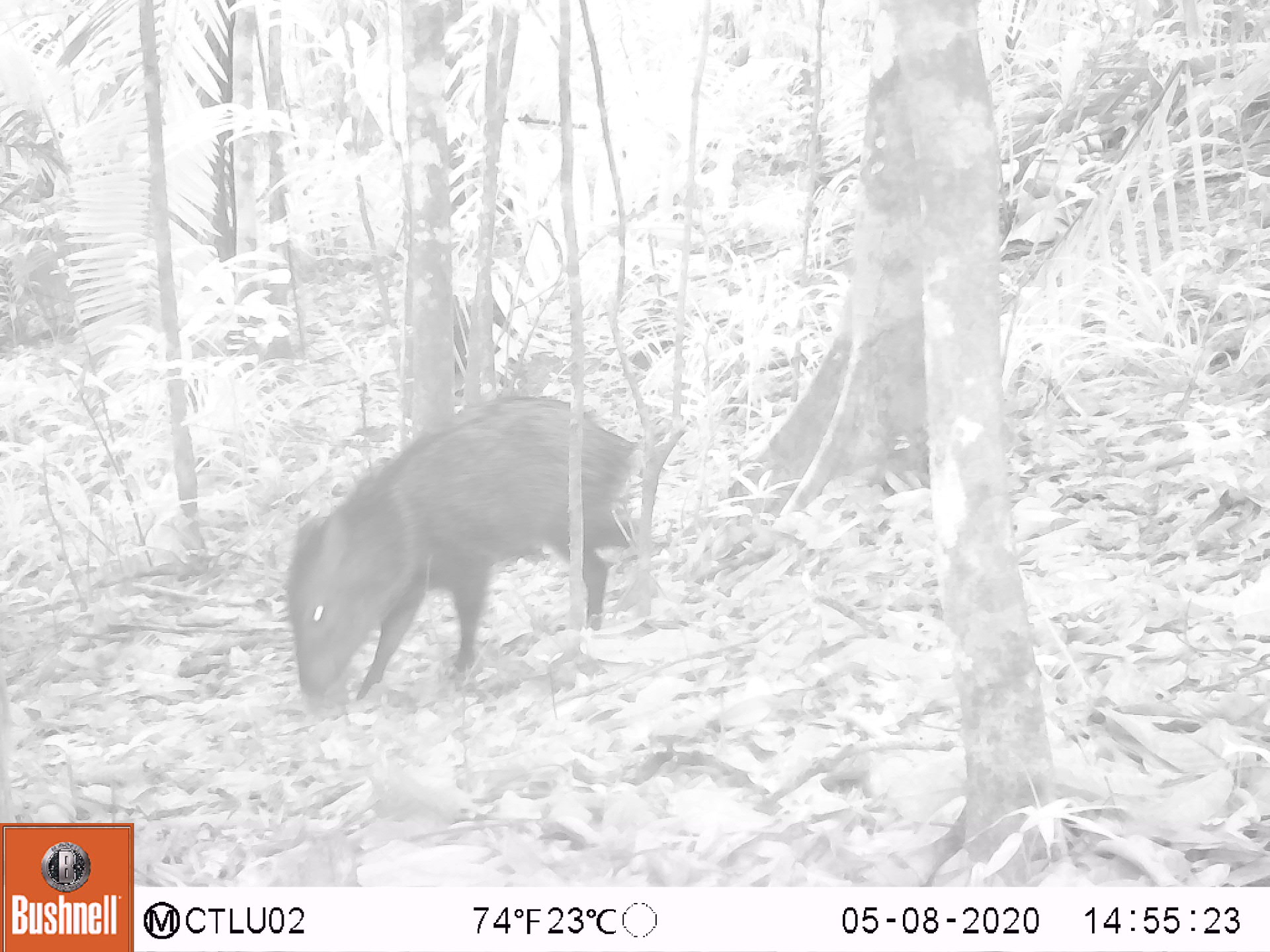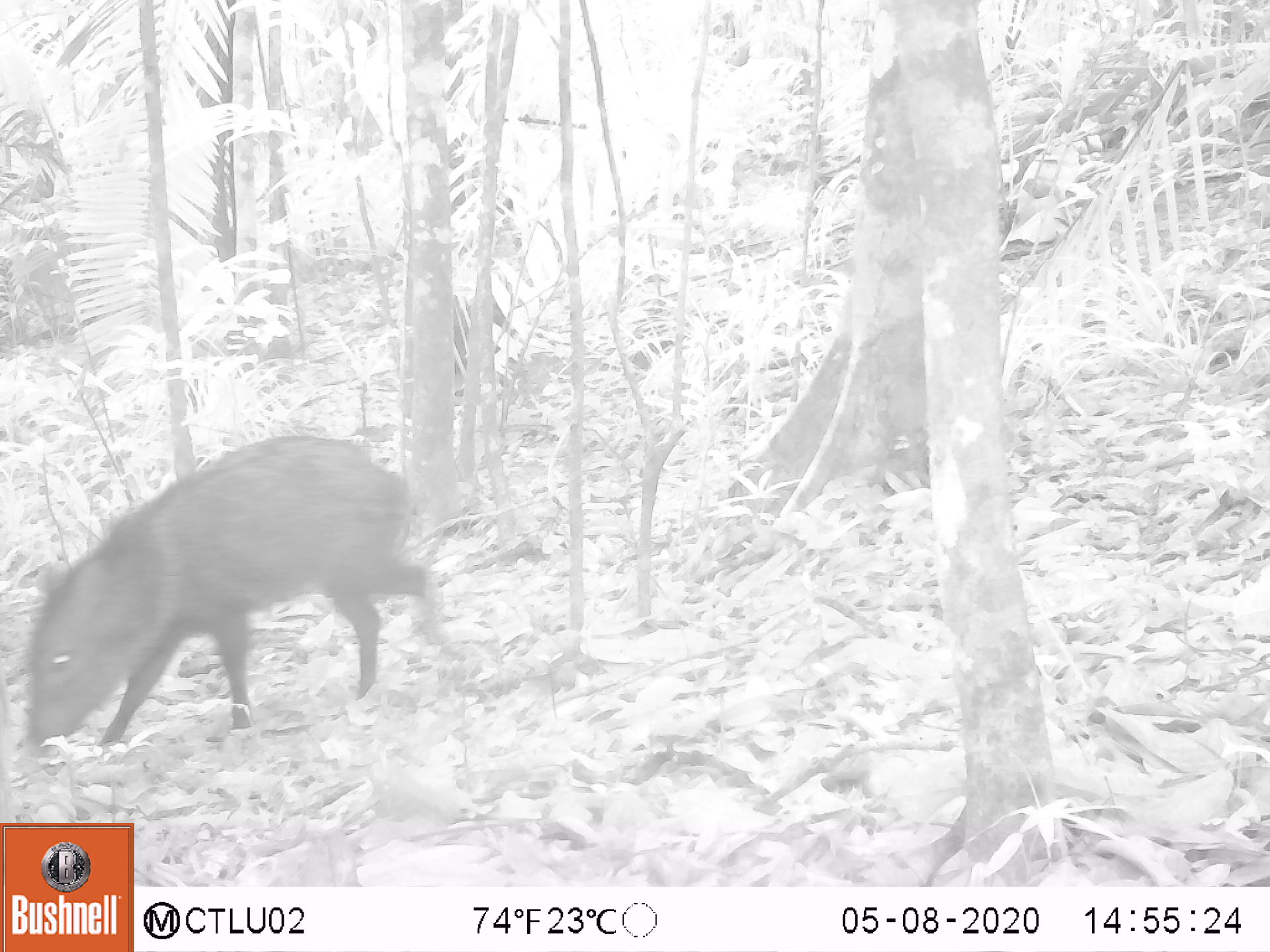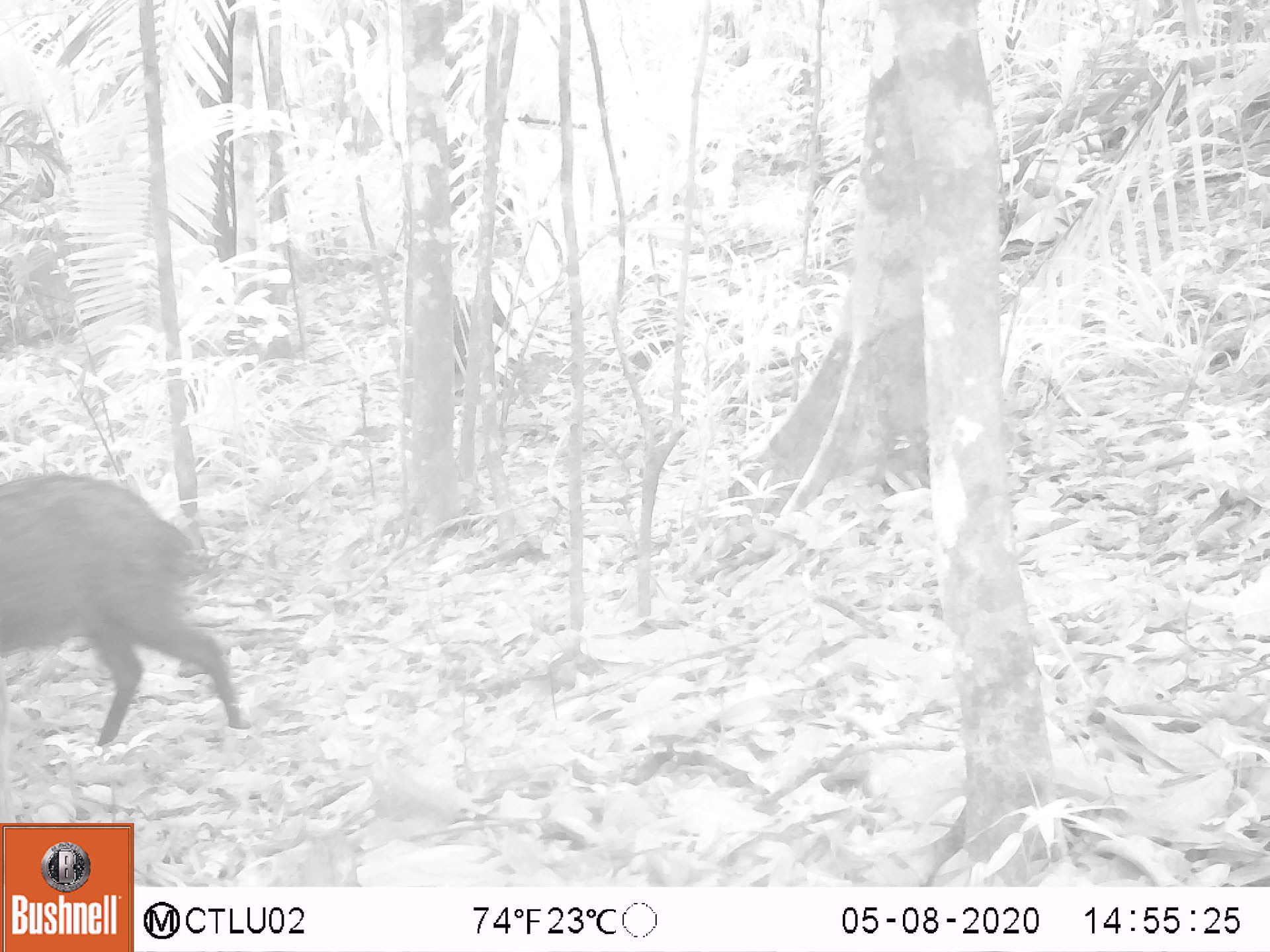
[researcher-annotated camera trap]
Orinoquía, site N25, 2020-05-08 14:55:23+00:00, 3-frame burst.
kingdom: Animalia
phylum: Chordata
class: Mammalia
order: Artiodactyla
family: Tayassuidae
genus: Pecari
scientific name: Pecari tajacu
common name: collared peccary